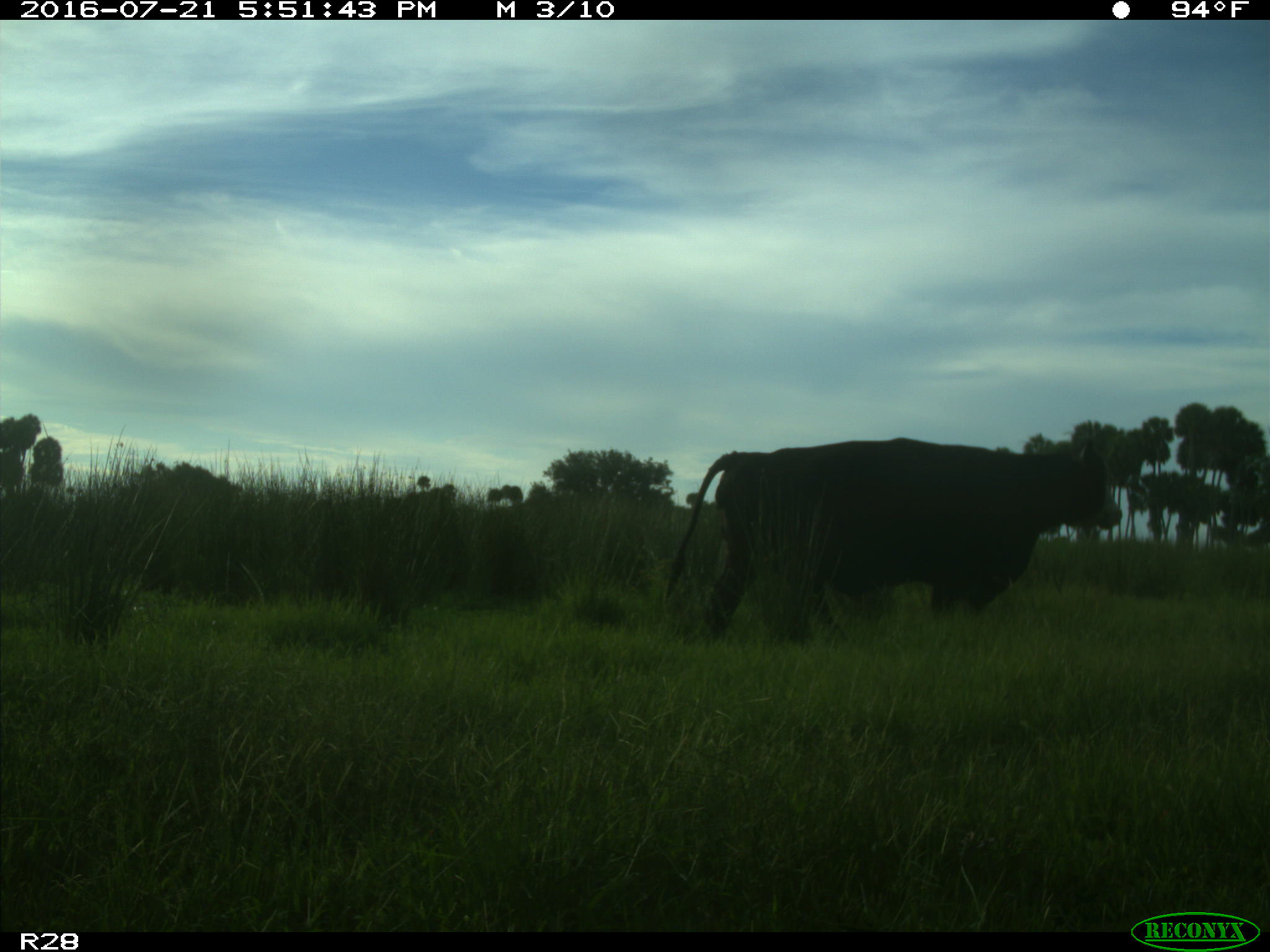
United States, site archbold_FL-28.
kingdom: Animalia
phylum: Chordata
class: Mammalia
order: Artiodactyla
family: Bovidae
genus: Bos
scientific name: Bos taurus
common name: domestic cow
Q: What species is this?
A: Bos taurus (domestic cow).